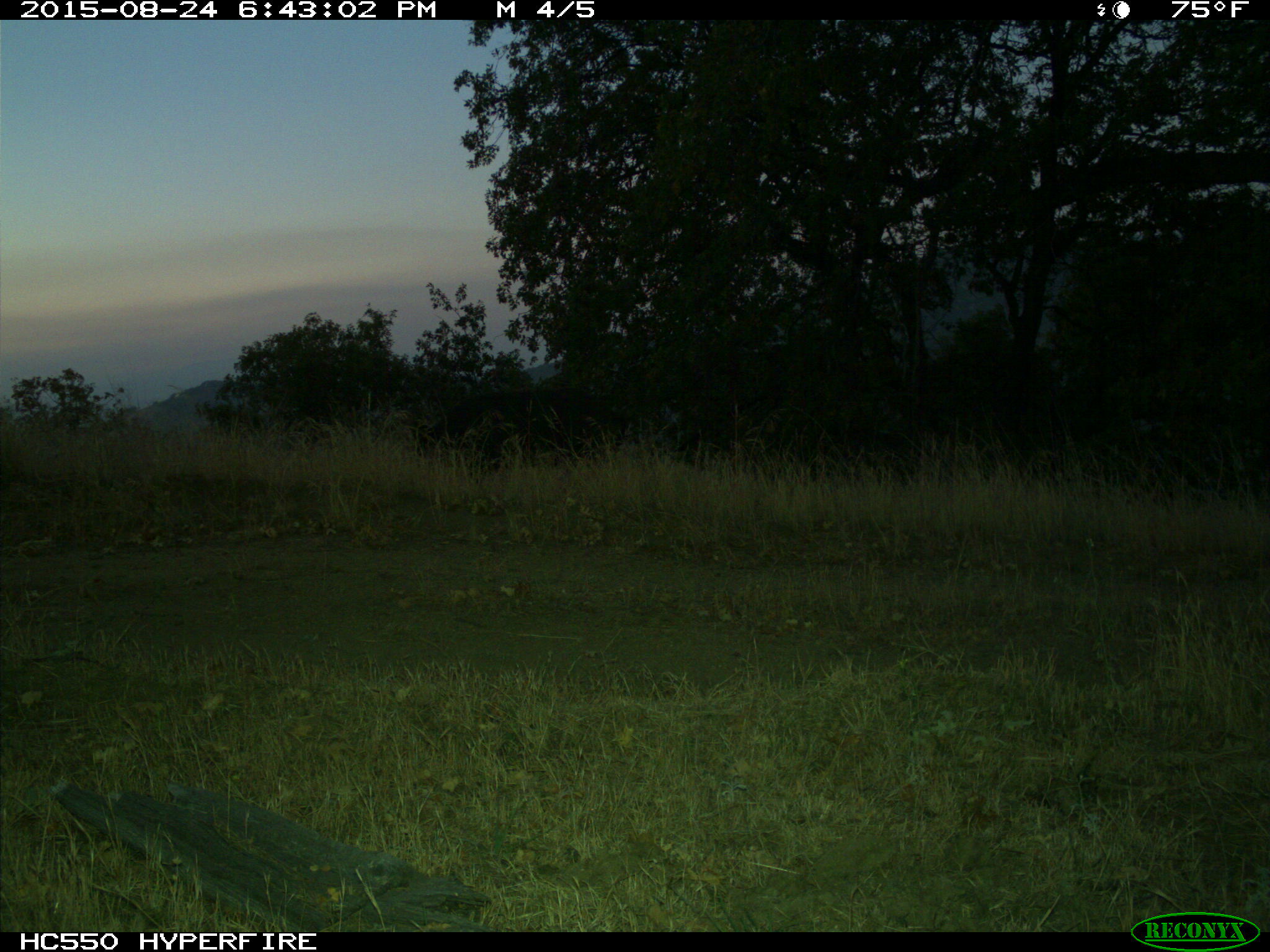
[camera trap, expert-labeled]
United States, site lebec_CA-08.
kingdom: Animalia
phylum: Chordata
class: Mammalia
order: Artiodactyla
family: Suidae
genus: Sus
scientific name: Sus scrofa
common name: wild boar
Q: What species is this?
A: Sus scrofa (wild boar).